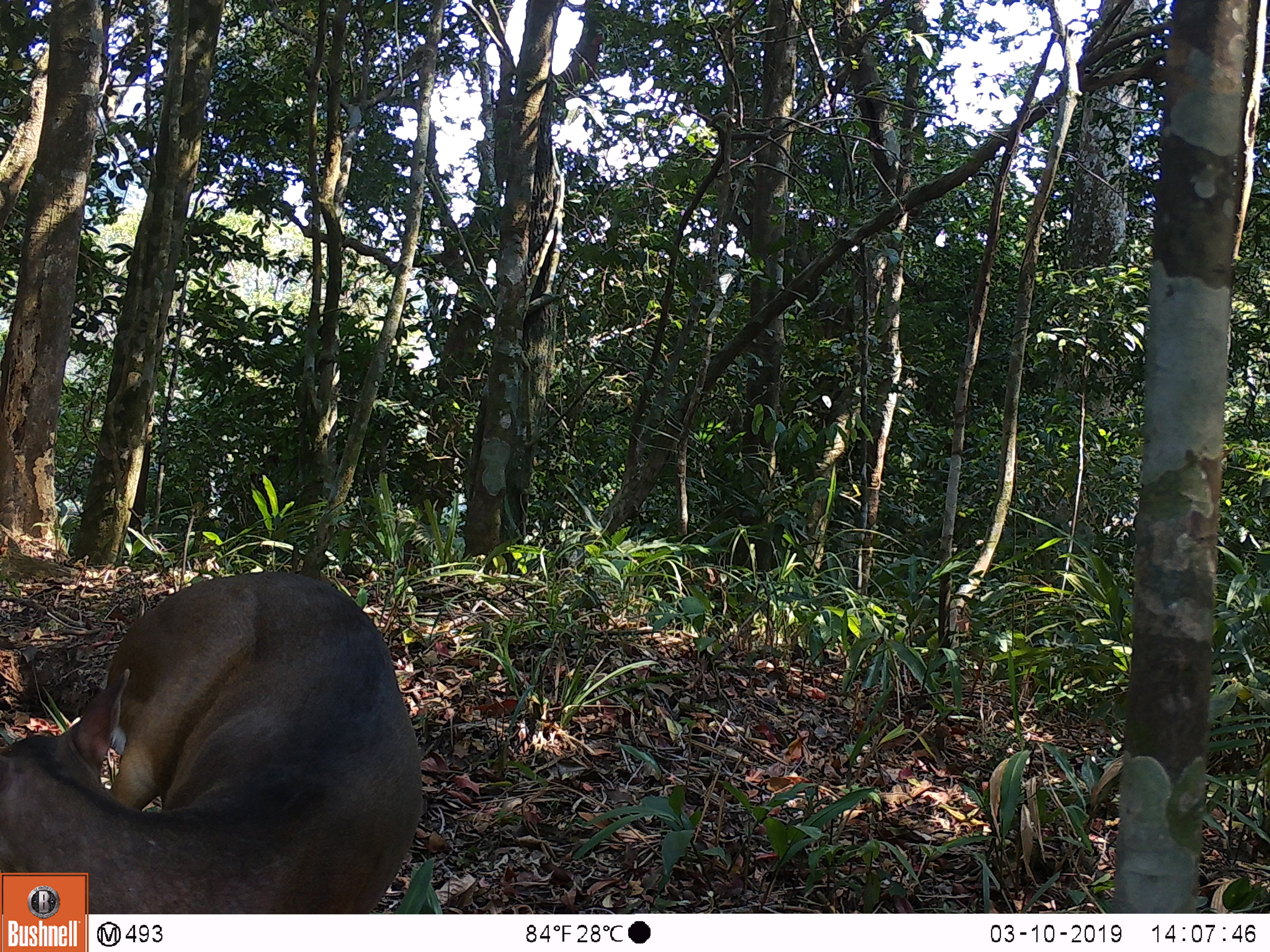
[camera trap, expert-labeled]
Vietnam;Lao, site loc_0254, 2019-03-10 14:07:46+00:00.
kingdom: Animalia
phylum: Chordata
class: Mammalia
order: Artiodactyla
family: Cervidae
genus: Muntiacus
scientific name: Muntiacus vuquangensis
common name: large-antlered muntjac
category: large antlered muntjac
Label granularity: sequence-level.